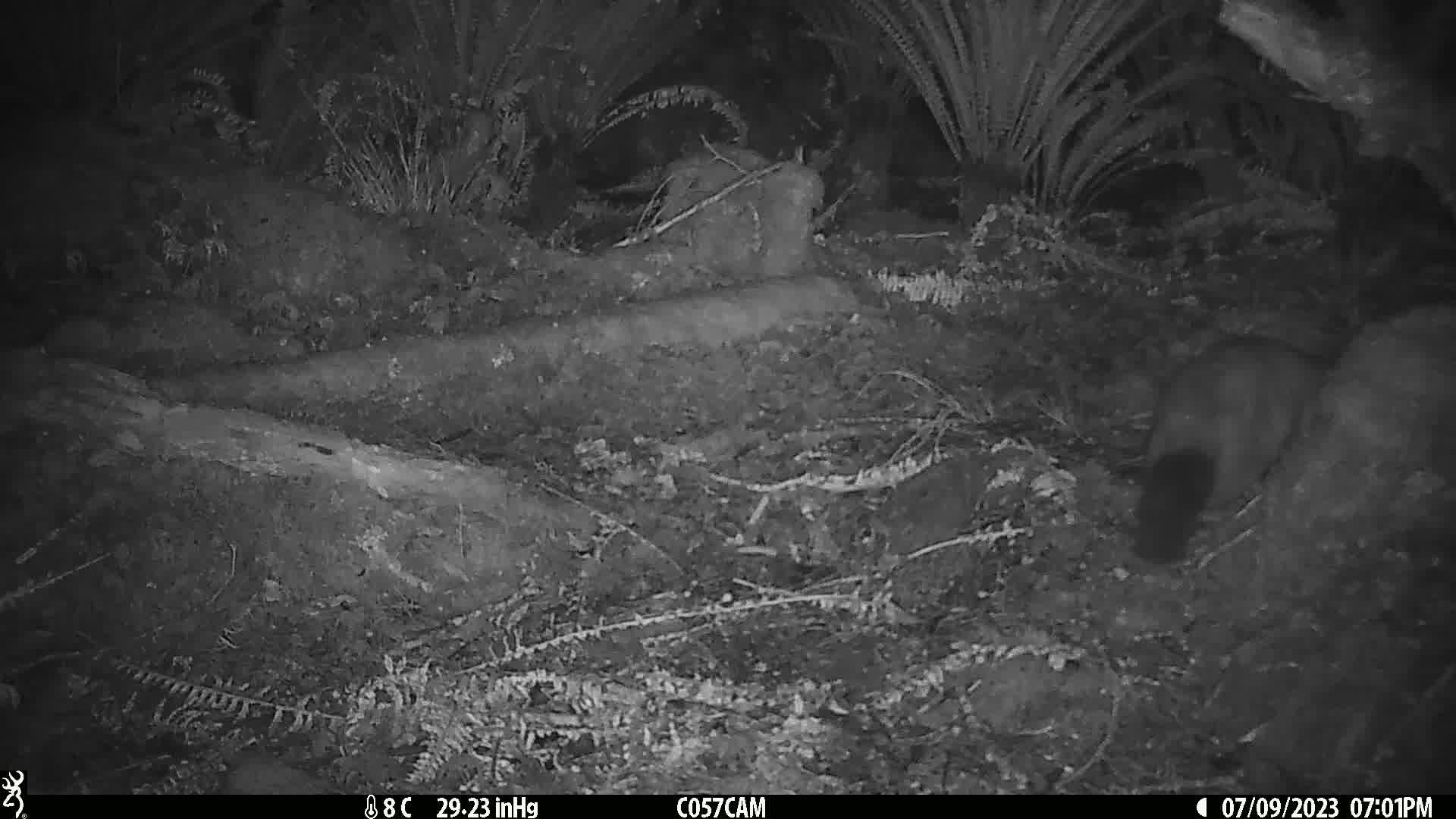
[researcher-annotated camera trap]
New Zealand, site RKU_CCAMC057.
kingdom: Animalia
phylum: Chordata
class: Mammalia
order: Diprotodontia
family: Phalangeridae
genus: Trichosurus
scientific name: Trichosurus vulpecula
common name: common brushtail possum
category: possum